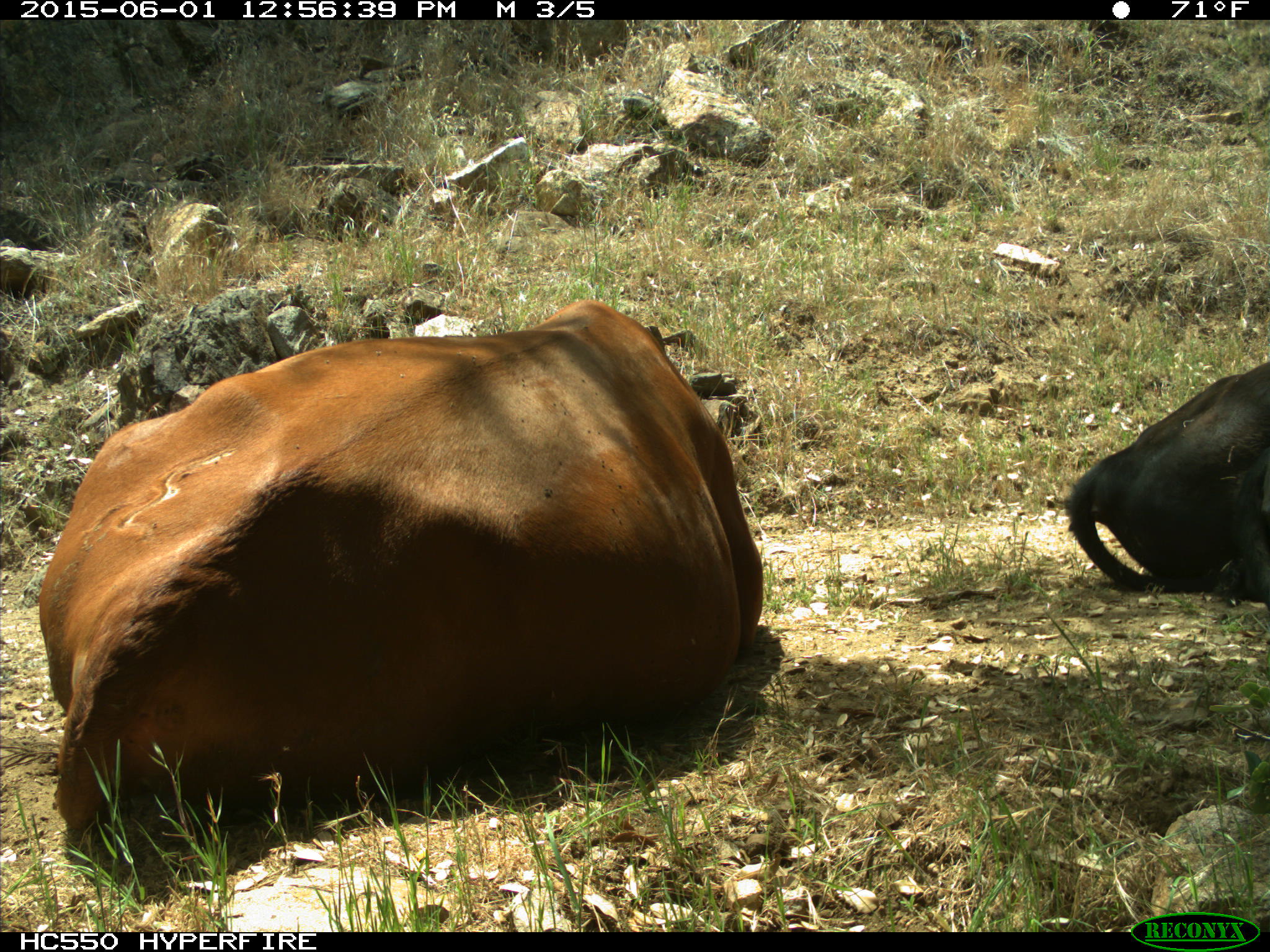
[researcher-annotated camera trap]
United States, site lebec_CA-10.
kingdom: Animalia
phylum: Chordata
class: Mammalia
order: Artiodactyla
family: Bovidae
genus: Bos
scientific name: Bos taurus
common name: domestic cow